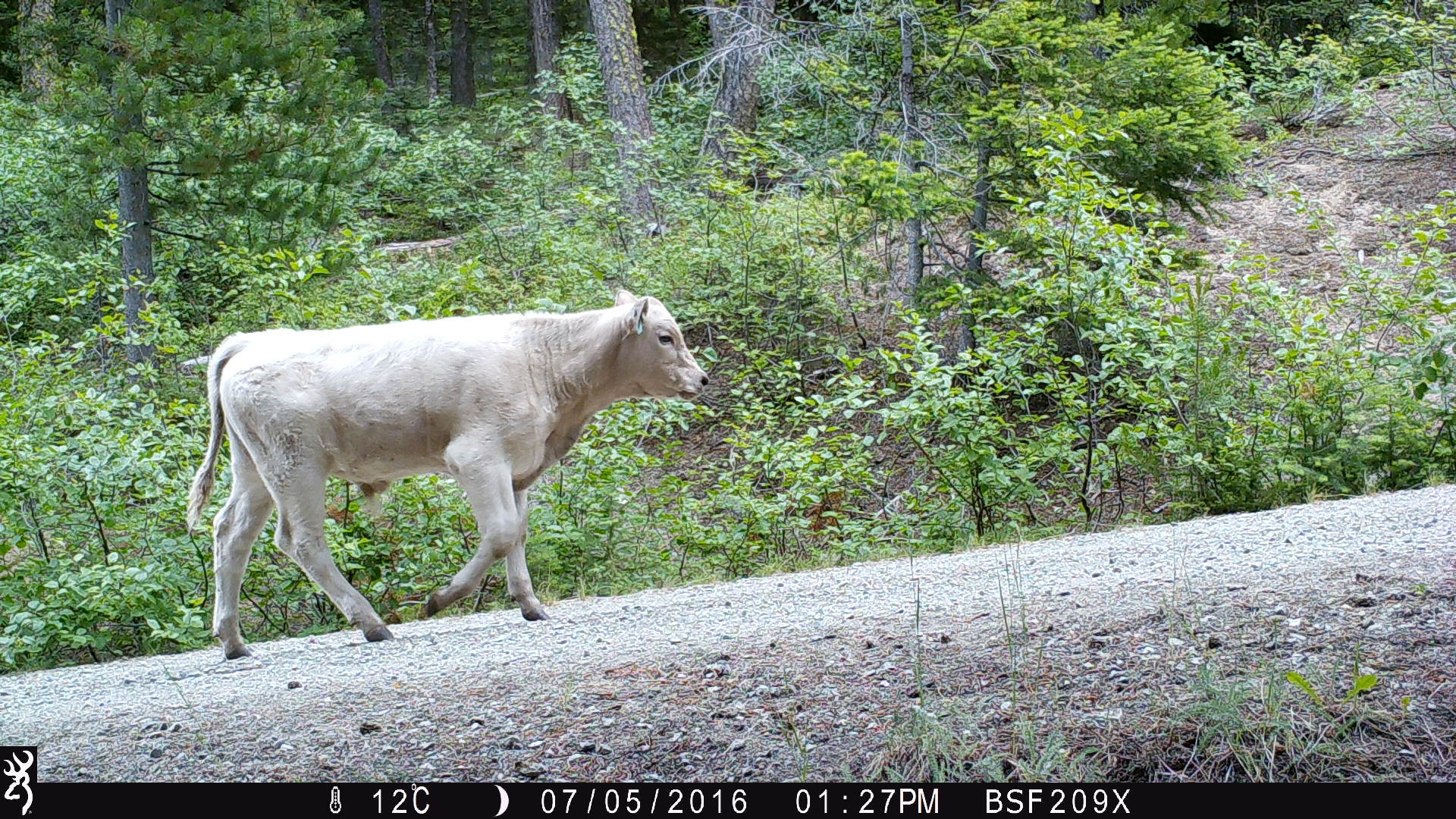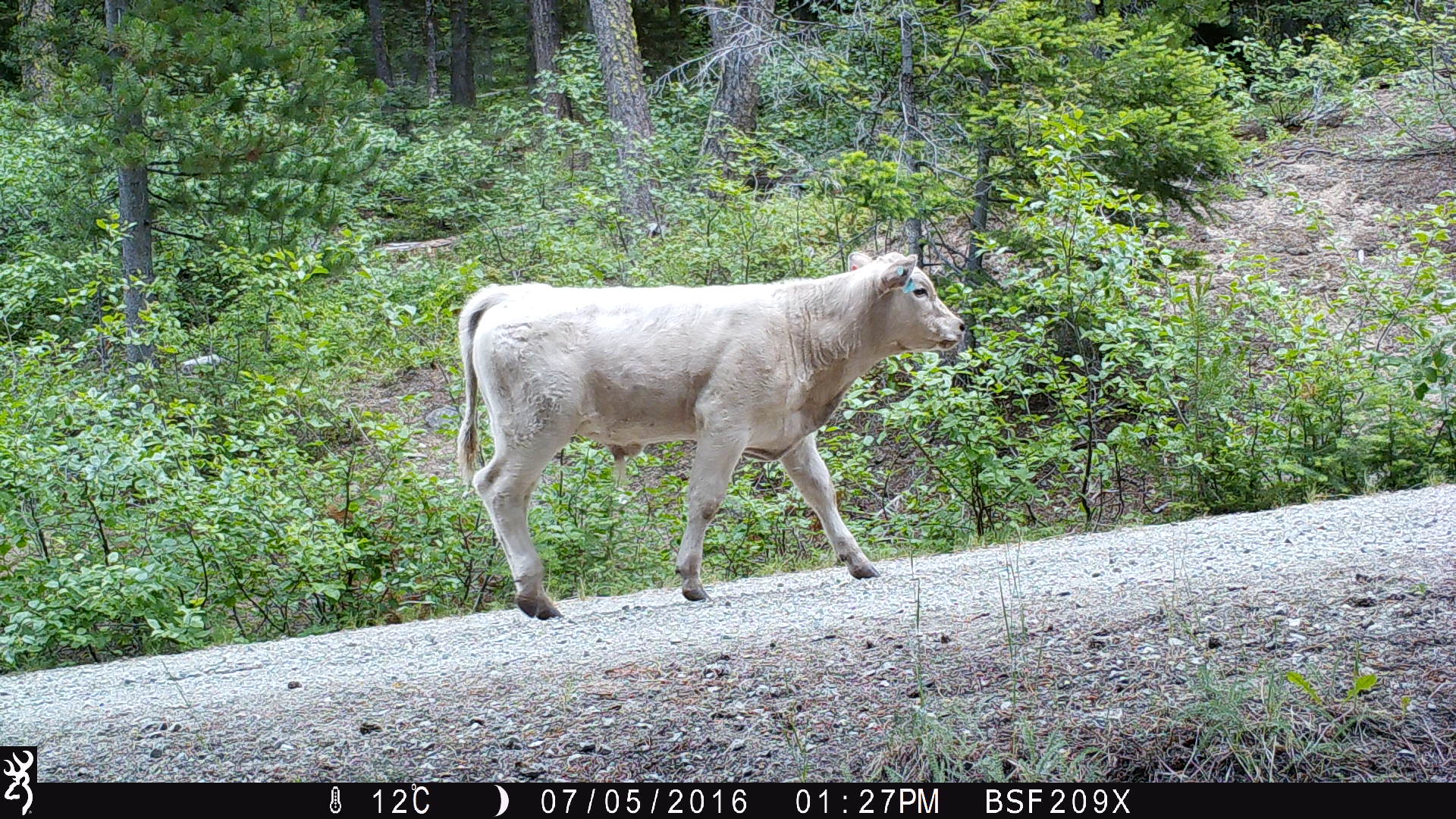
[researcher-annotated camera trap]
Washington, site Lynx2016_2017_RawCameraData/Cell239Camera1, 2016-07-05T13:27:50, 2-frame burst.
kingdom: Animalia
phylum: Chordata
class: Mammalia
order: Artiodactyla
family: Bovidae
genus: Bos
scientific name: Bos taurus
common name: domestic cattle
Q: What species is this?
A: Domestic cattle (Bos taurus).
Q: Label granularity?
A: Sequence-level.